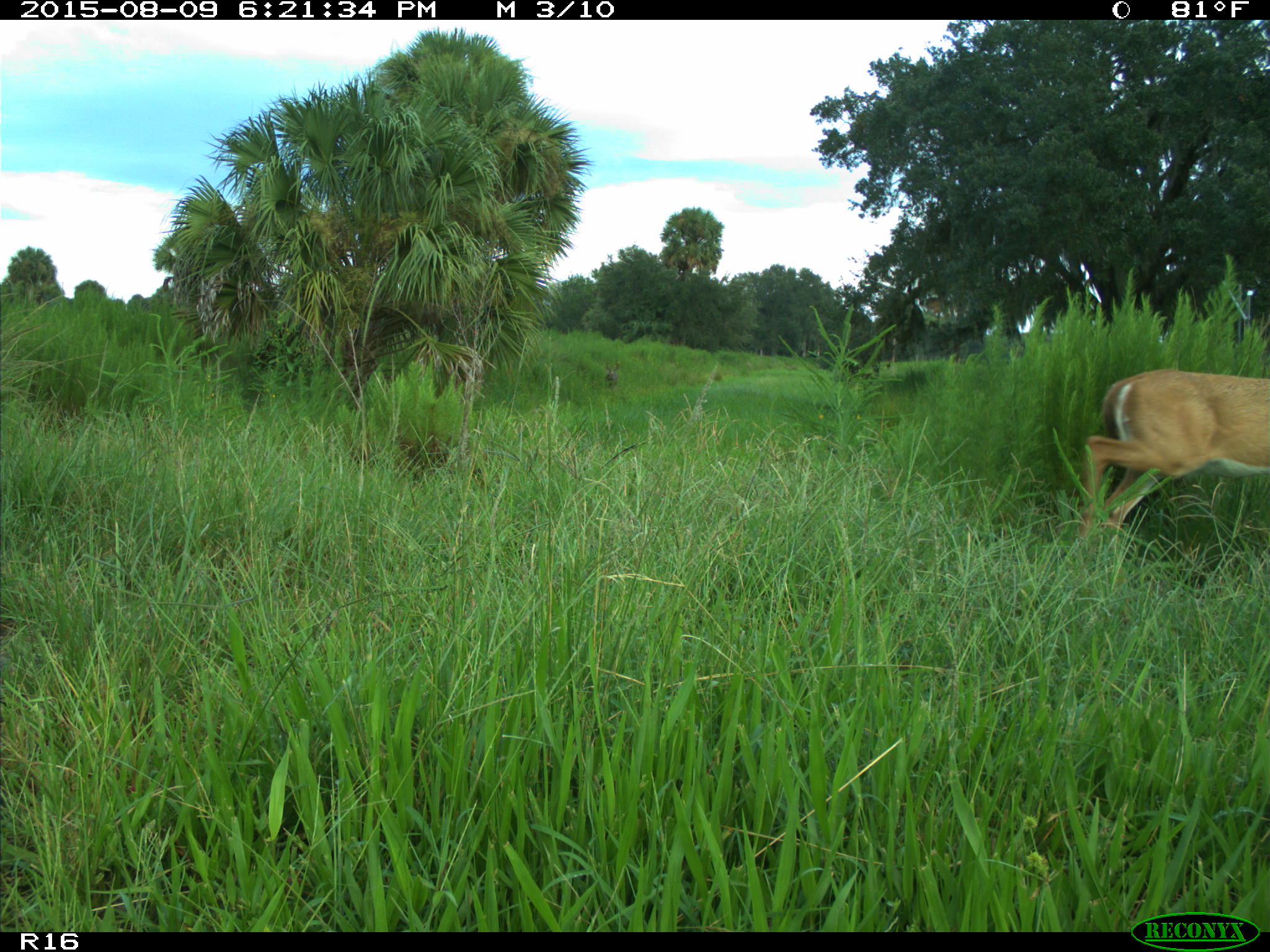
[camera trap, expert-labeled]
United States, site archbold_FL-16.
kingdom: Animalia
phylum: Chordata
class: Mammalia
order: Artiodactyla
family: Cervidae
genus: Odocoileus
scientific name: Odocoileus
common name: deer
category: unidentified deer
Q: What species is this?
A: Unidentified deer (deer) (Odocoileus).